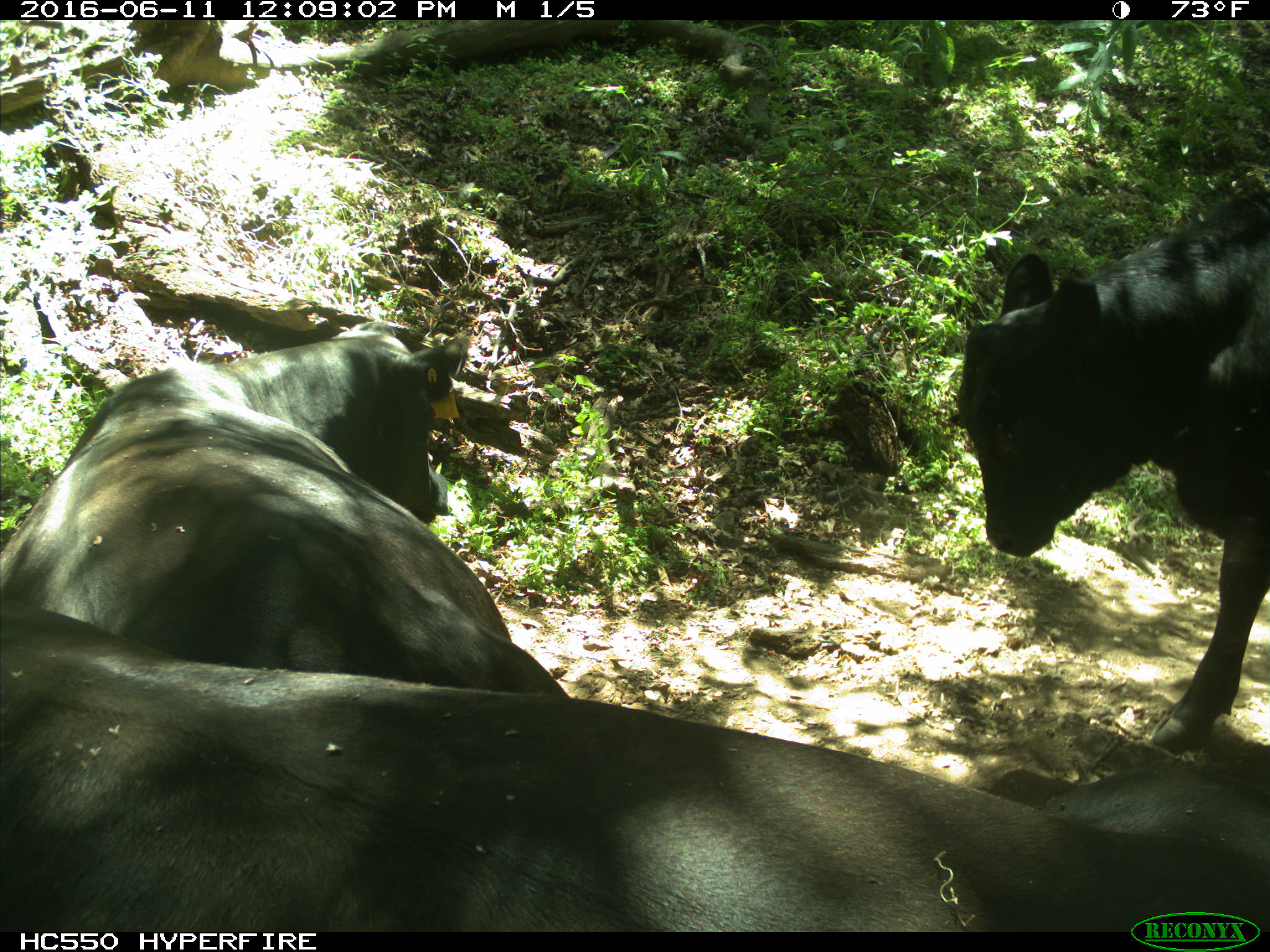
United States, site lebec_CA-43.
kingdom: Animalia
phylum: Chordata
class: Mammalia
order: Artiodactyla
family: Bovidae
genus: Bos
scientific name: Bos taurus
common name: domestic cow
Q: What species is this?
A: Bos taurus (domestic cow).